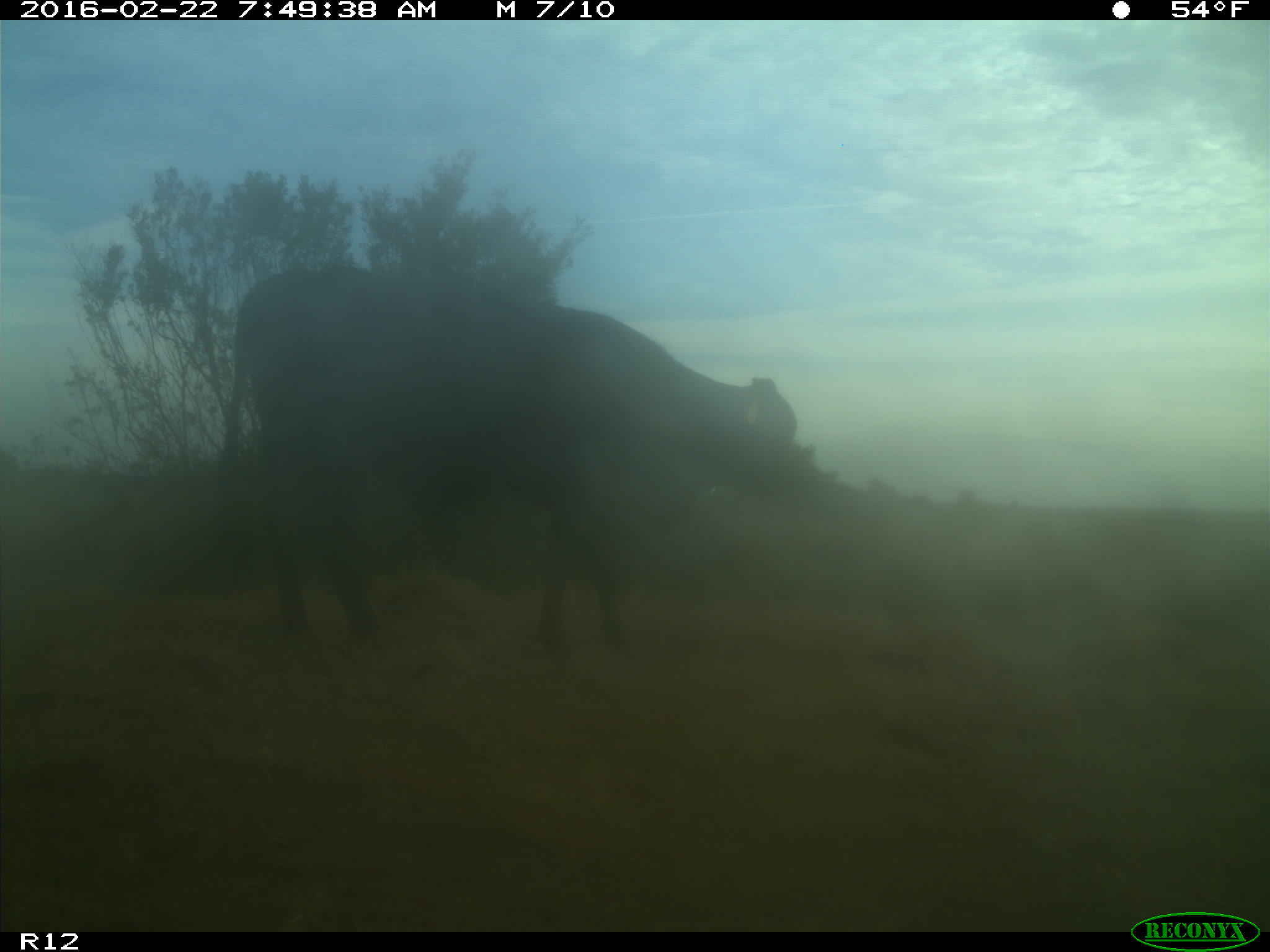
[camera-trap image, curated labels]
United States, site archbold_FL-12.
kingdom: Animalia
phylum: Chordata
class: Mammalia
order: Artiodactyla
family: Bovidae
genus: Bos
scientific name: Bos taurus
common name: domestic cow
Bos taurus (domestic cow).